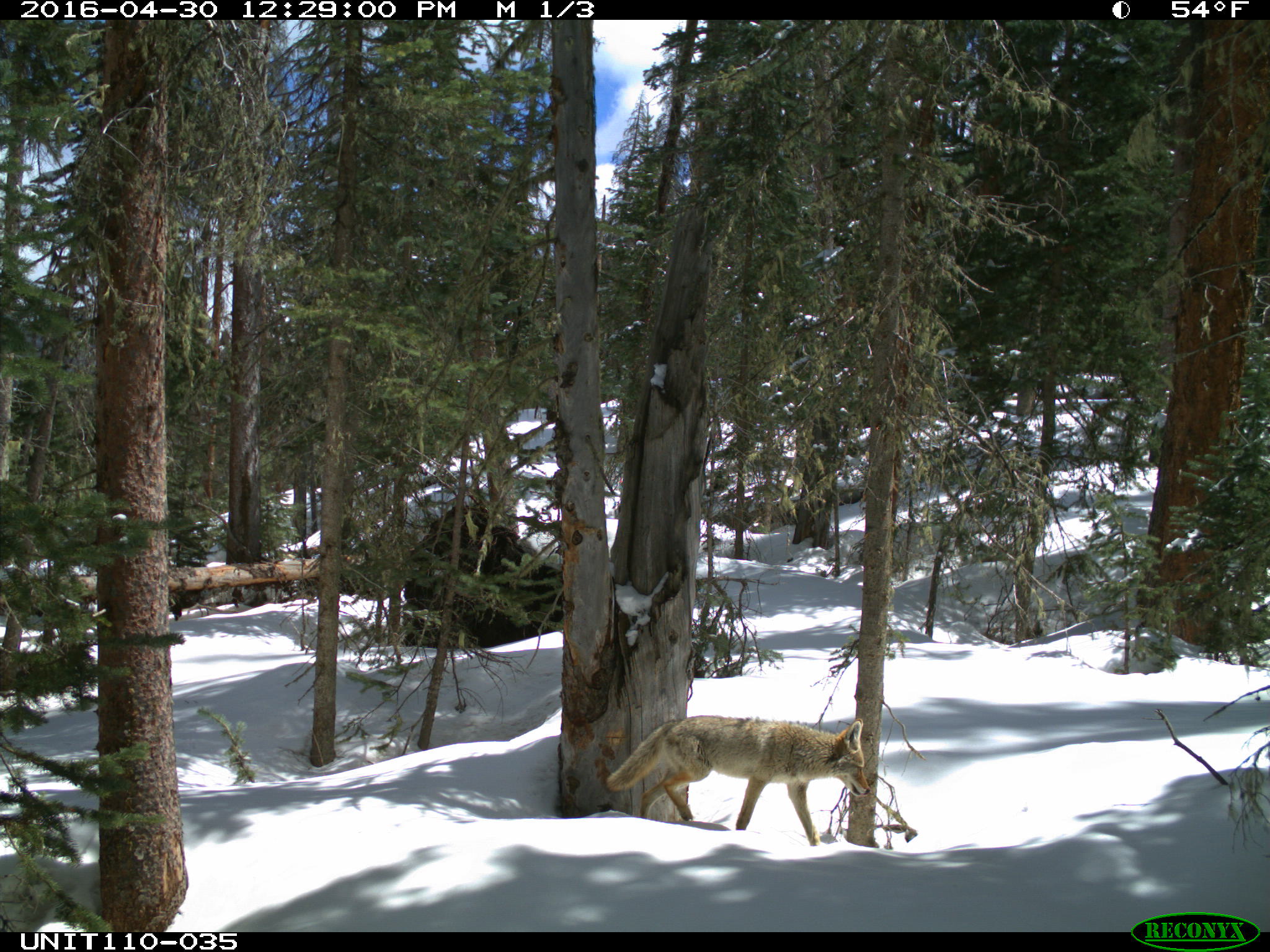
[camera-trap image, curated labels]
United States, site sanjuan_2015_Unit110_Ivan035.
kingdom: Animalia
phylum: Chordata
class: Mammalia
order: Carnivora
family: Canidae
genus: Canis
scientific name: Canis latrans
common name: coyote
Canis latrans (coyote).